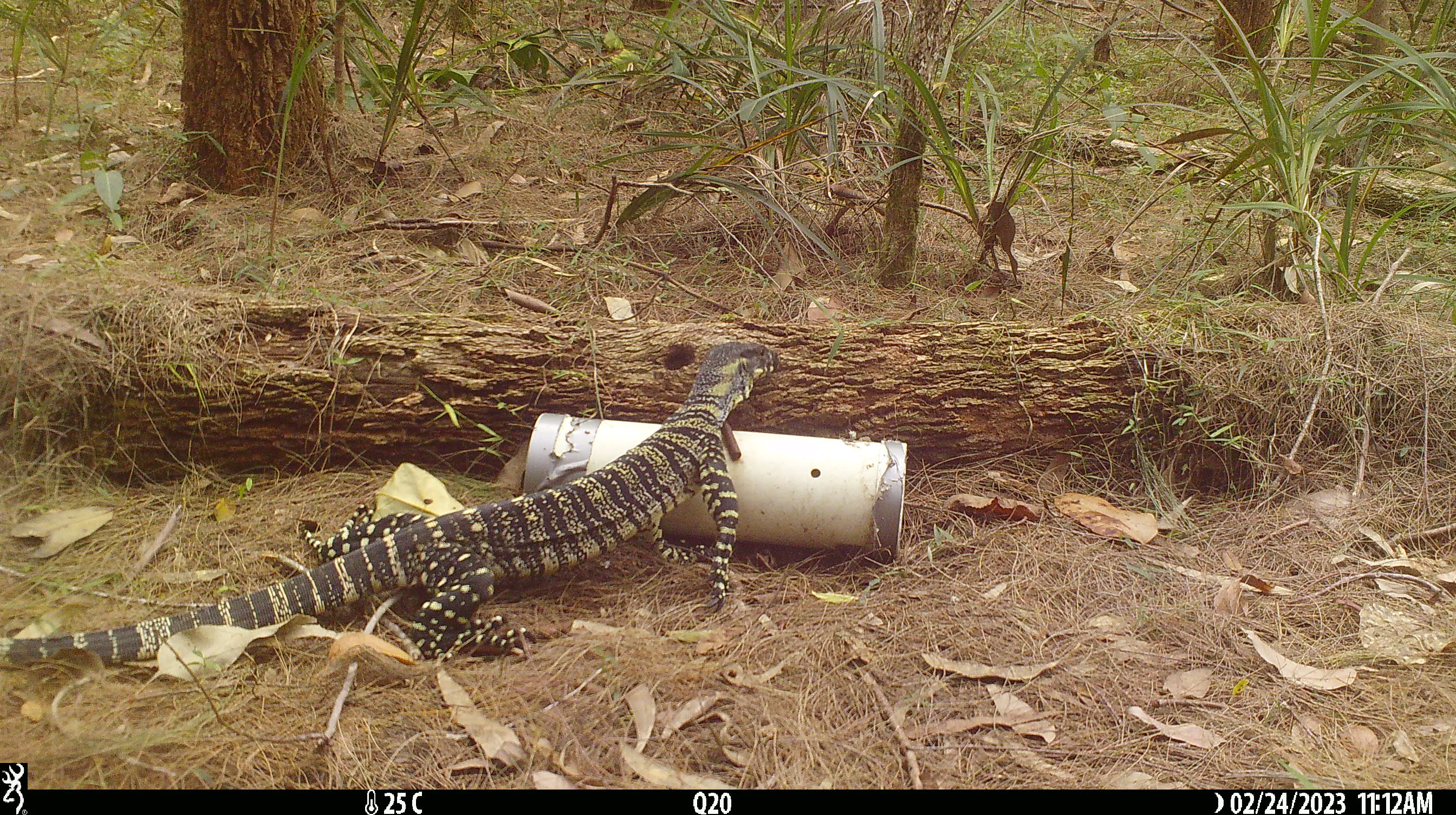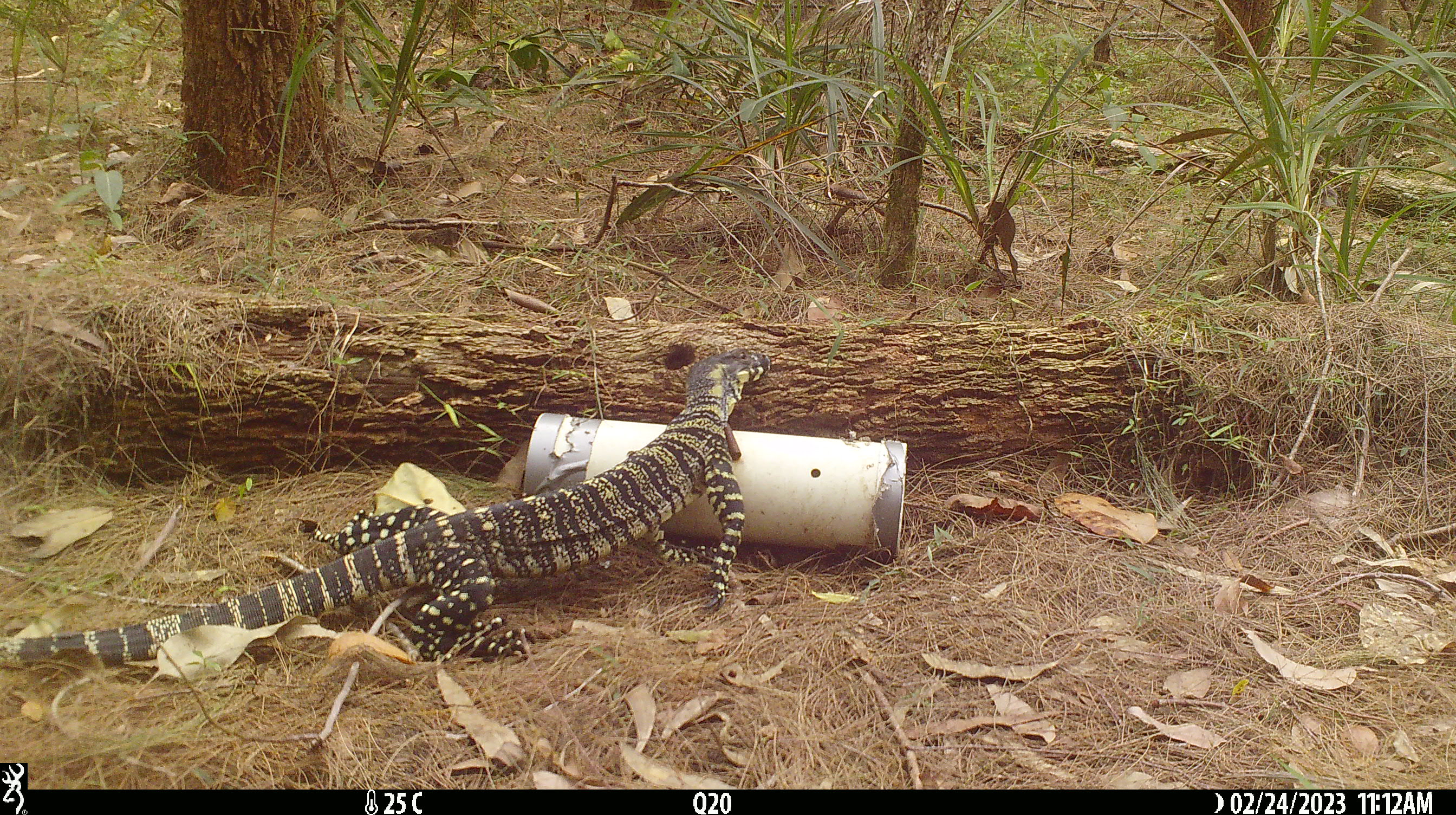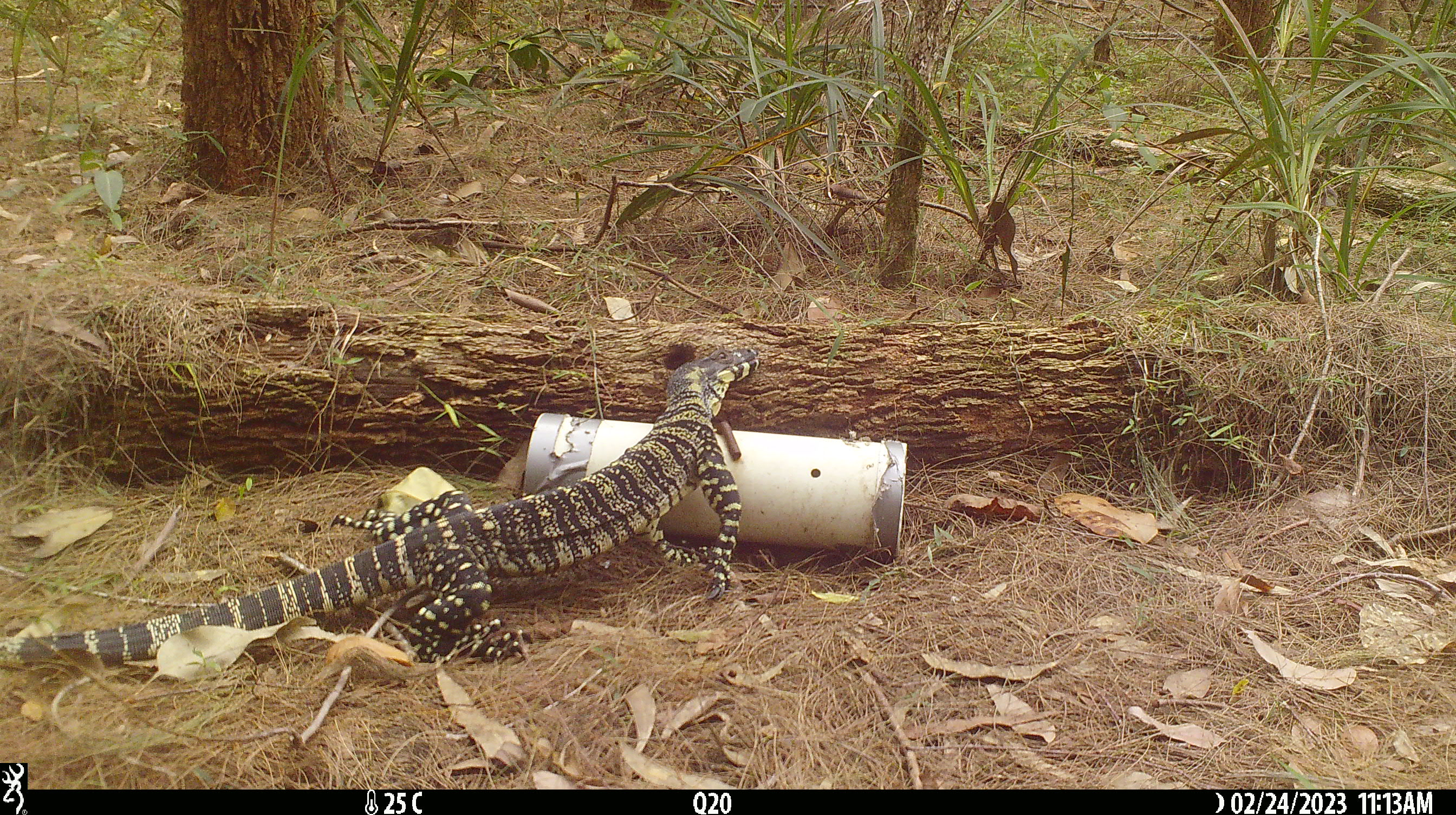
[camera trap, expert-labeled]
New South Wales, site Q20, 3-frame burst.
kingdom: Animalia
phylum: Chordata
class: Reptilia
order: Squamata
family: Varanidae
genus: Varanus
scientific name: Varanus varius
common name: lace monitor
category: goanna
Goanna (lace monitor) (Varanus varius).